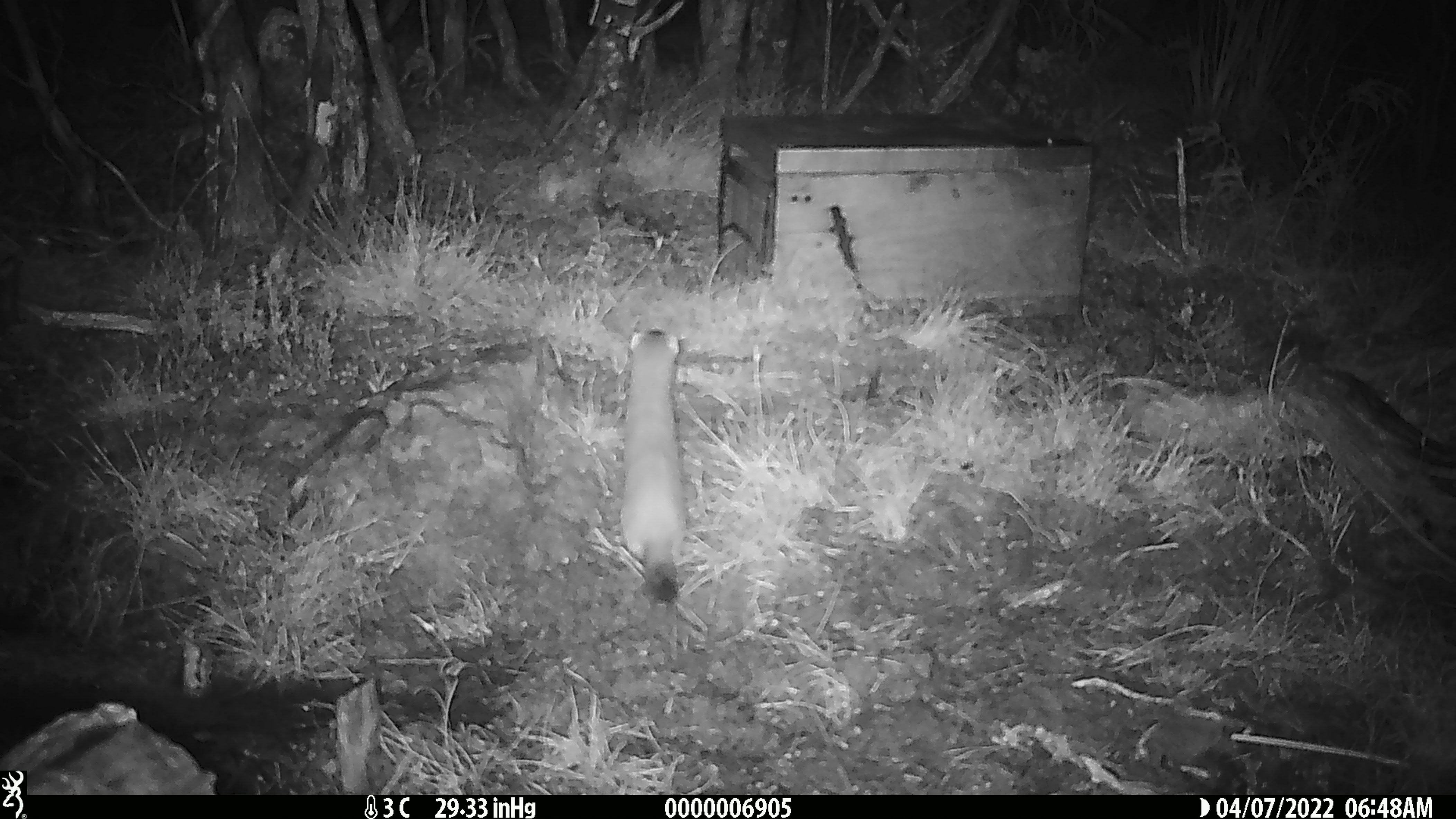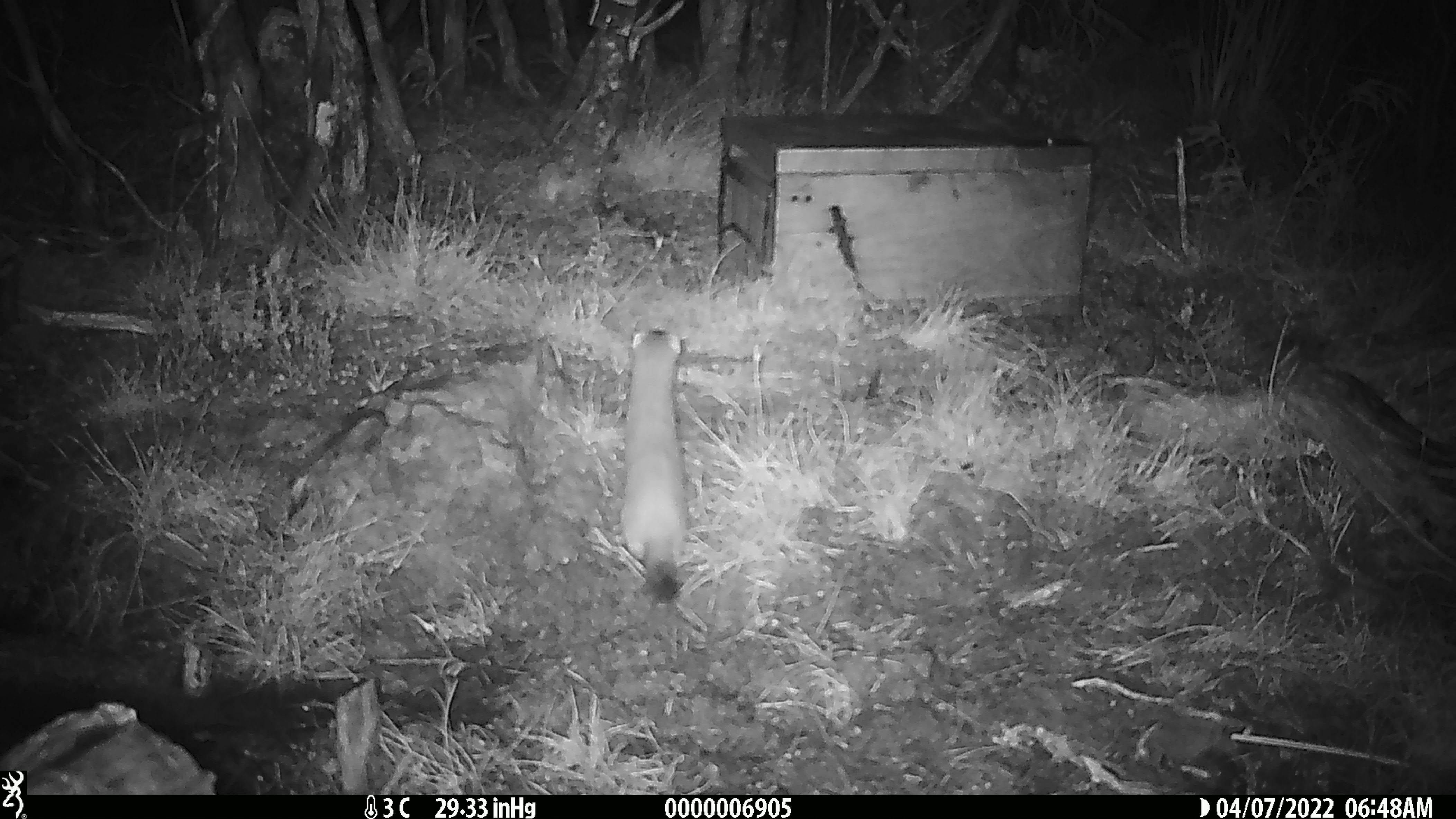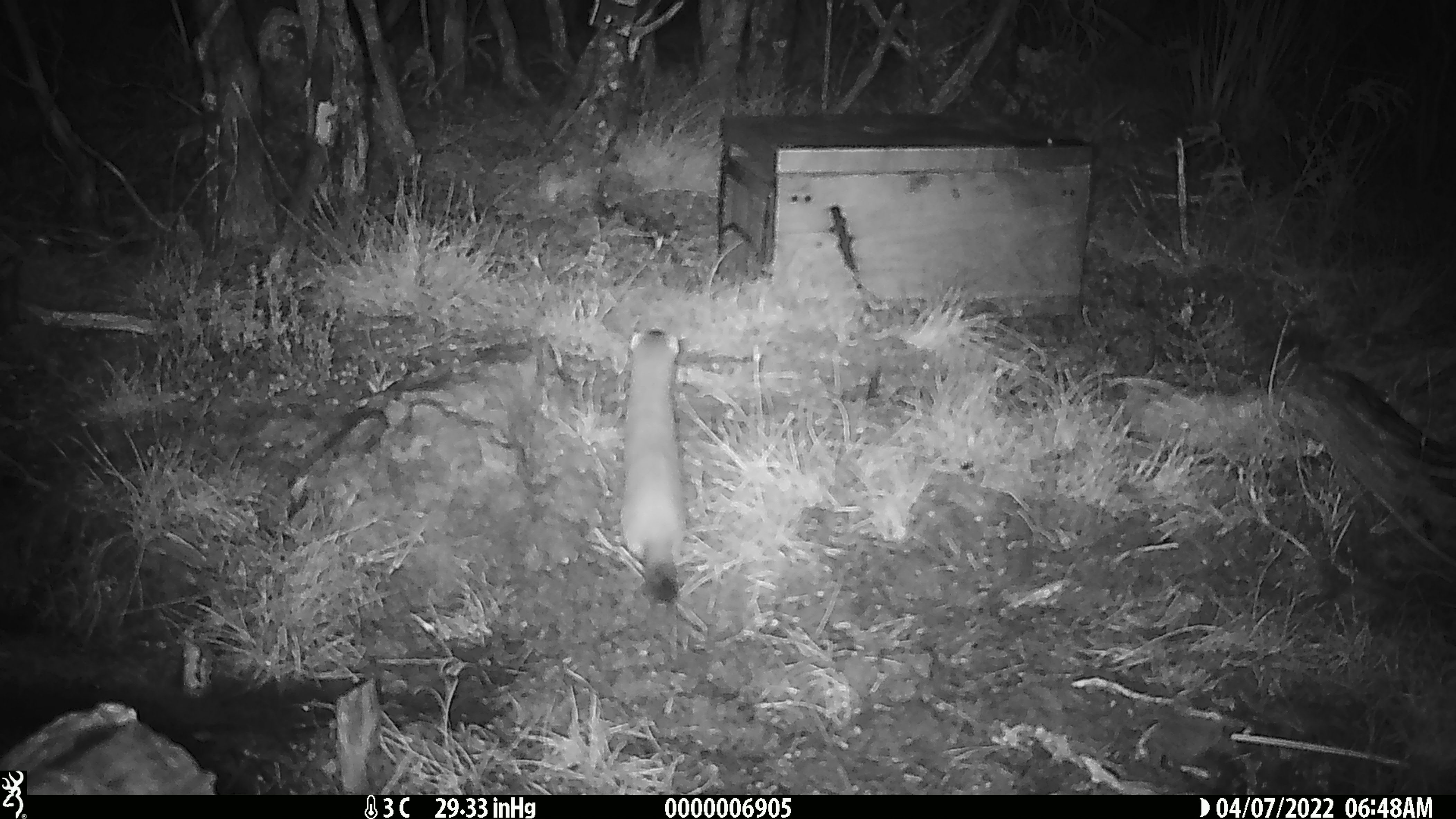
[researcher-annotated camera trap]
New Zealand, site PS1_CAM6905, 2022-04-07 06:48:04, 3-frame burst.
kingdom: Animalia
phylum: Chordata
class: Mammalia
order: Carnivora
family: Mustelidae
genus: Mustela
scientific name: Mustela erminea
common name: stoat